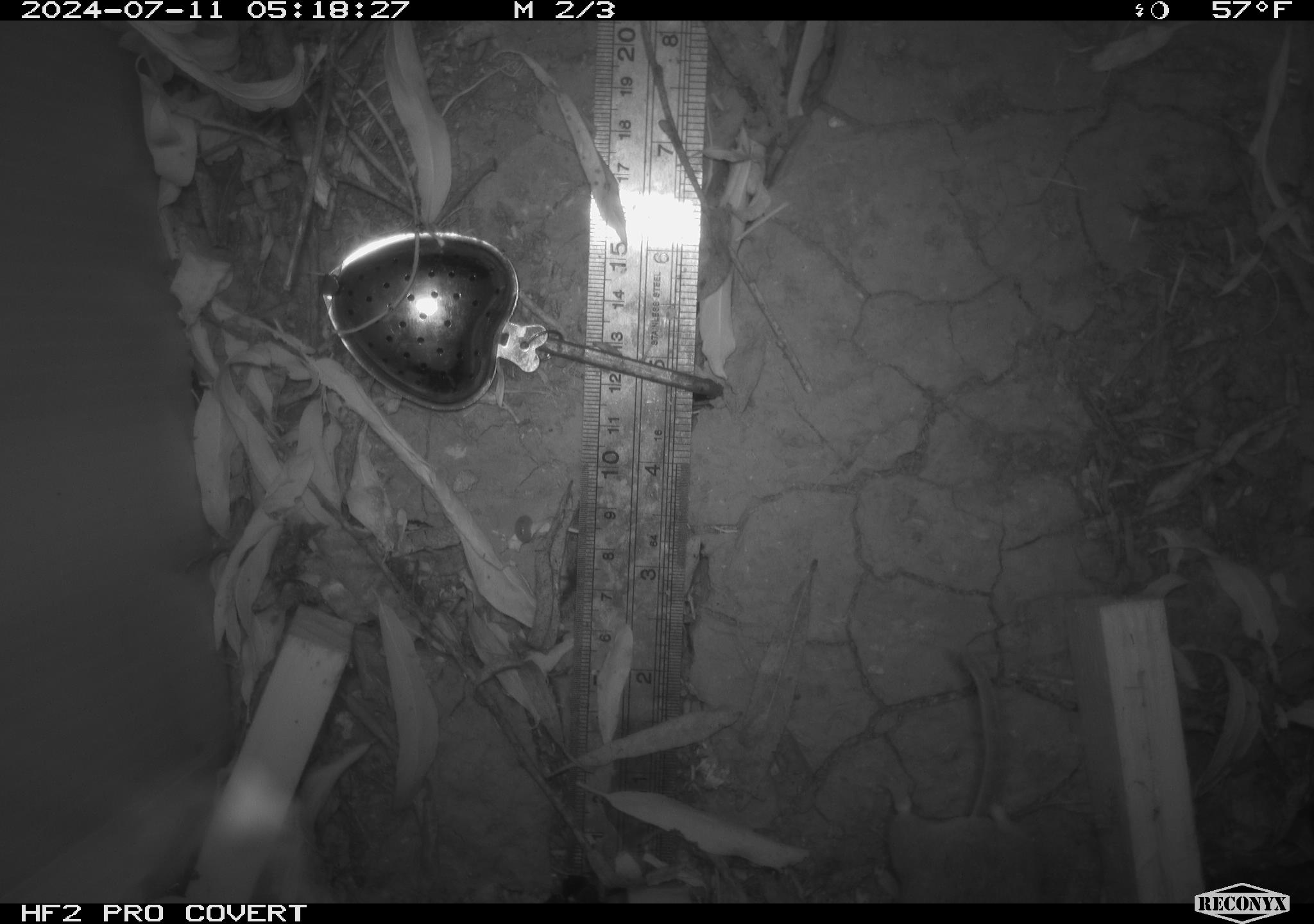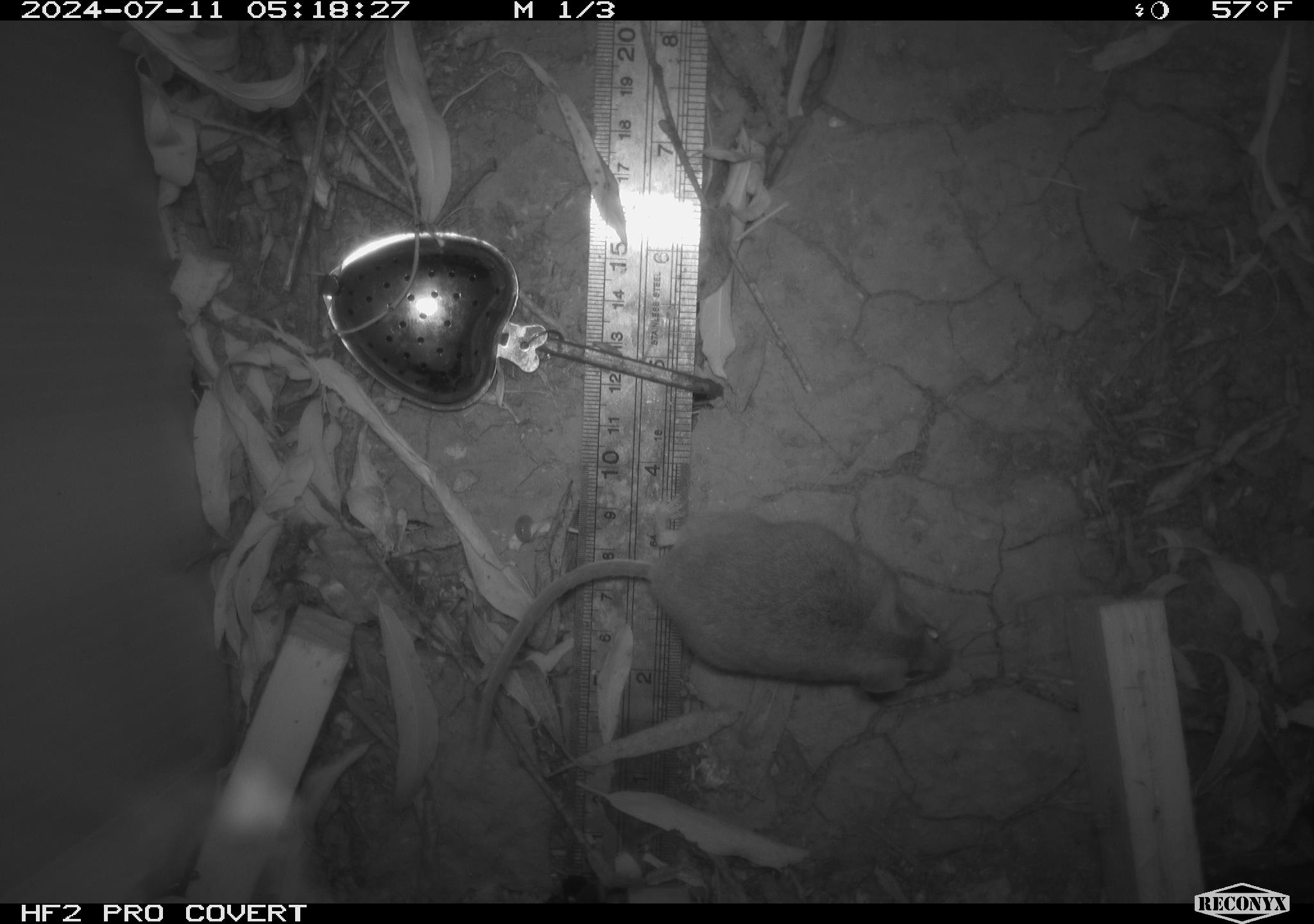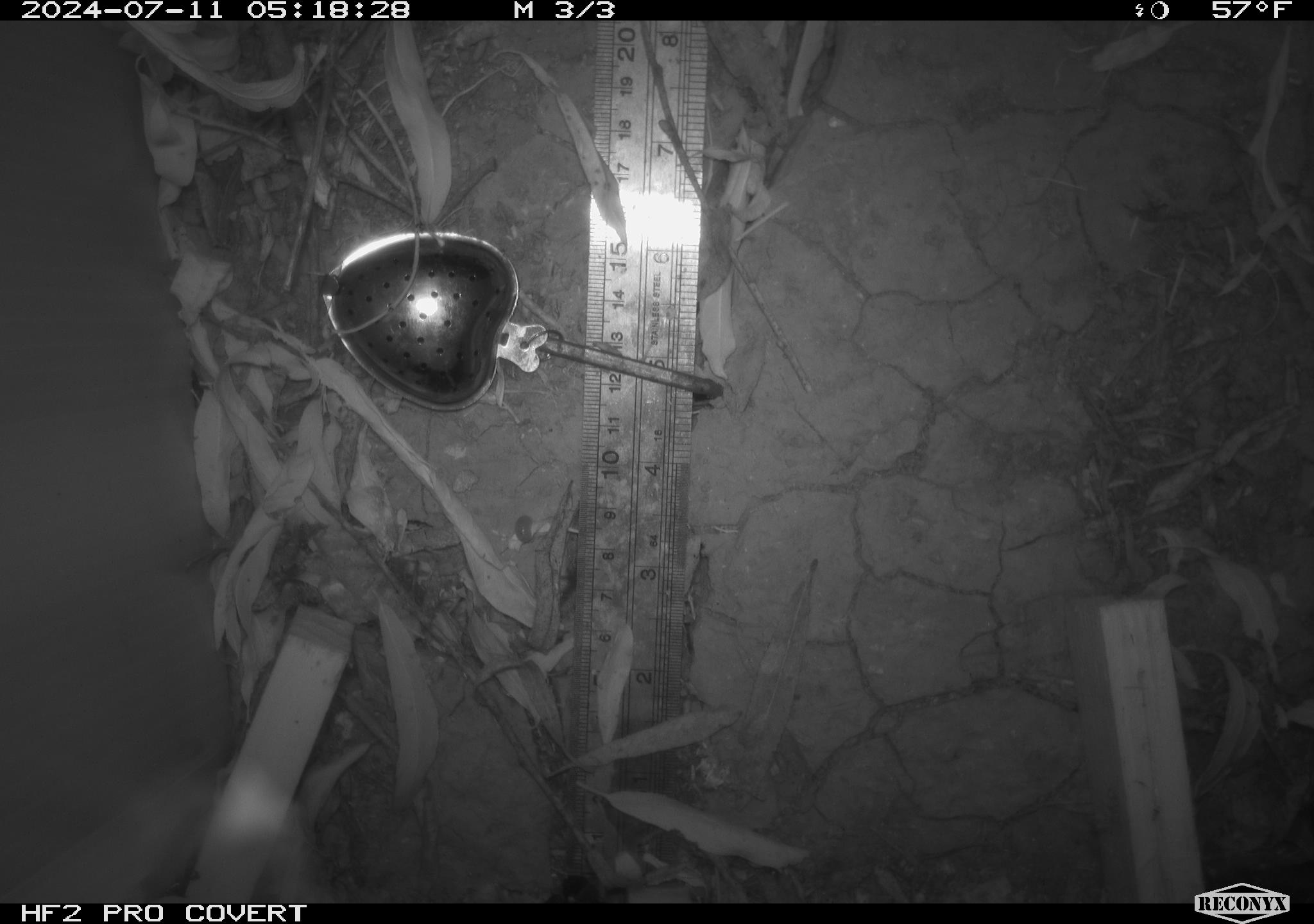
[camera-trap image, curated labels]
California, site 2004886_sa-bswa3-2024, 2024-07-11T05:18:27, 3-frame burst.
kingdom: Animalia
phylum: Chordata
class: Mammalia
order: Rodentia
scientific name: Rodentia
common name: mouse species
Mouse species (Rodentia).